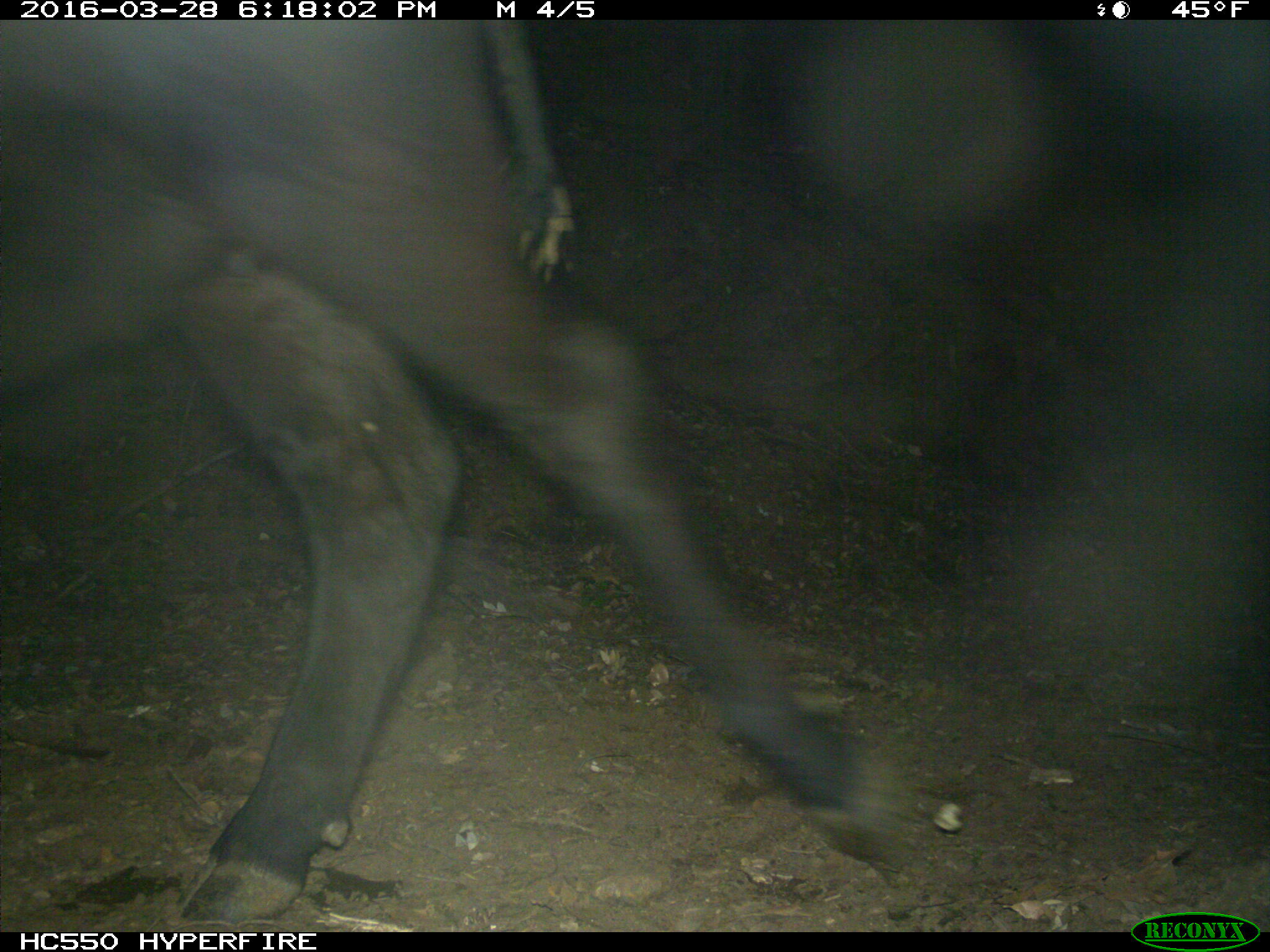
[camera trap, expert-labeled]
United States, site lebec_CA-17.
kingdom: Animalia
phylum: Chordata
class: Mammalia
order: Artiodactyla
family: Bovidae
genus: Bos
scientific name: Bos taurus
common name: domestic cow